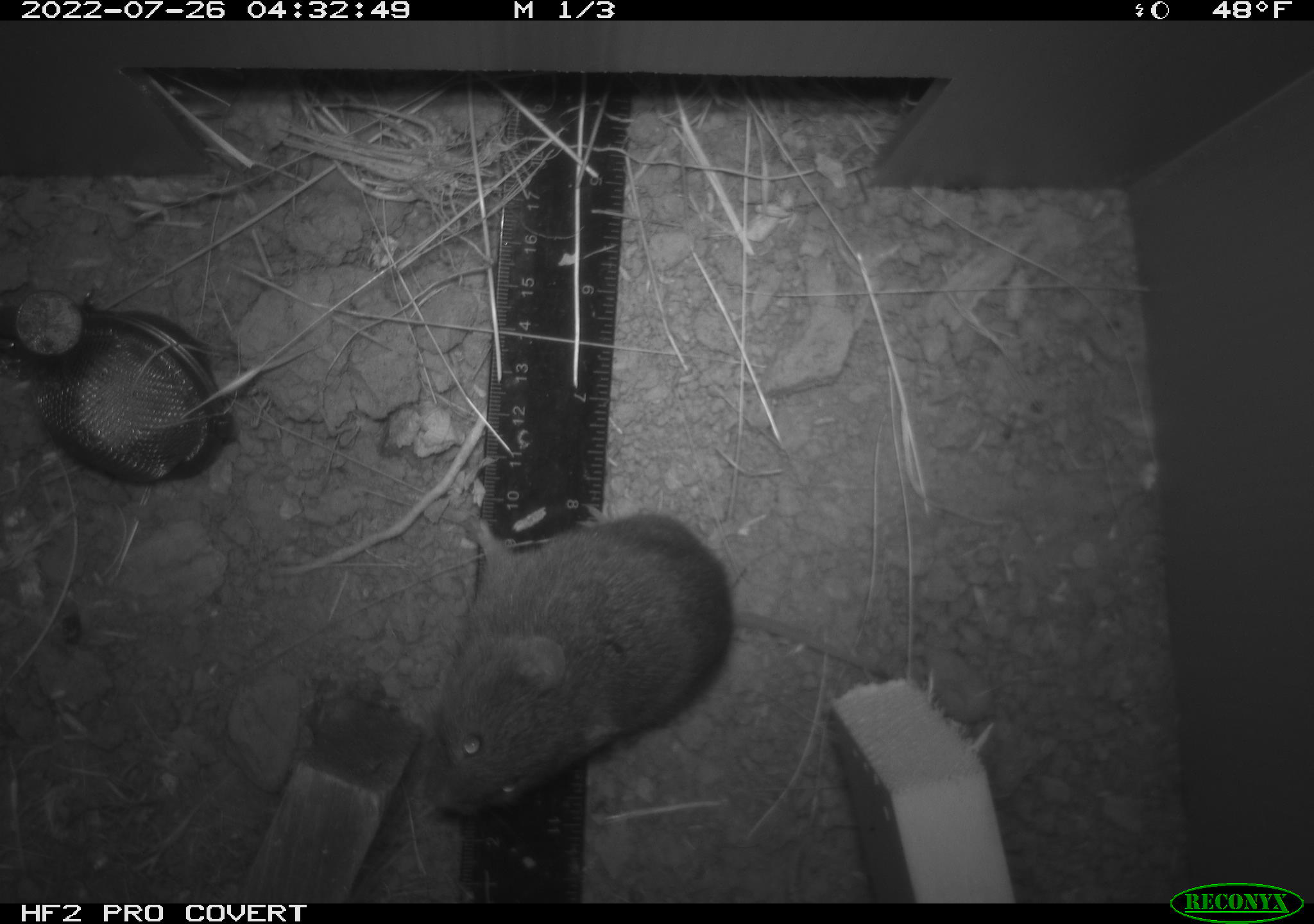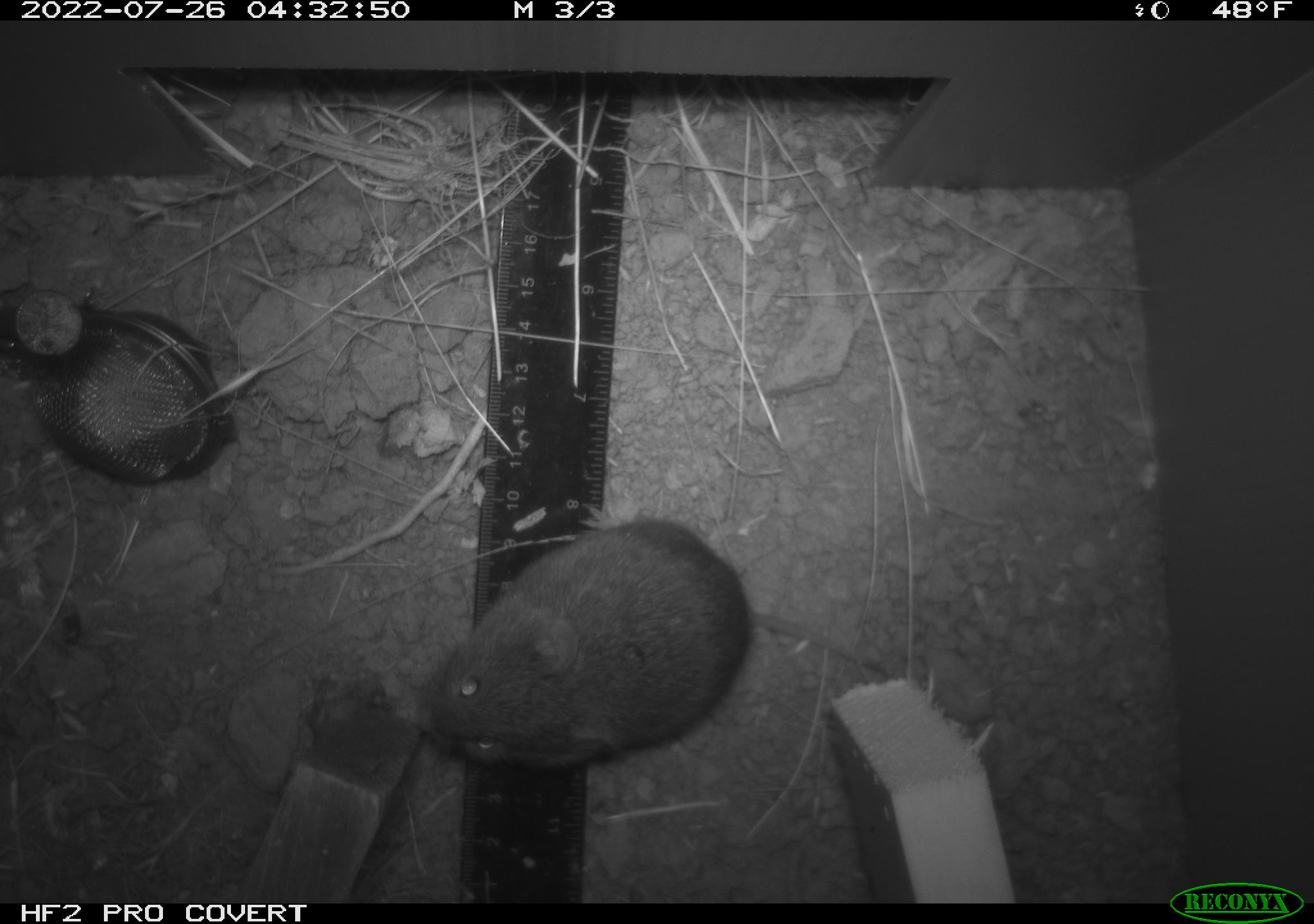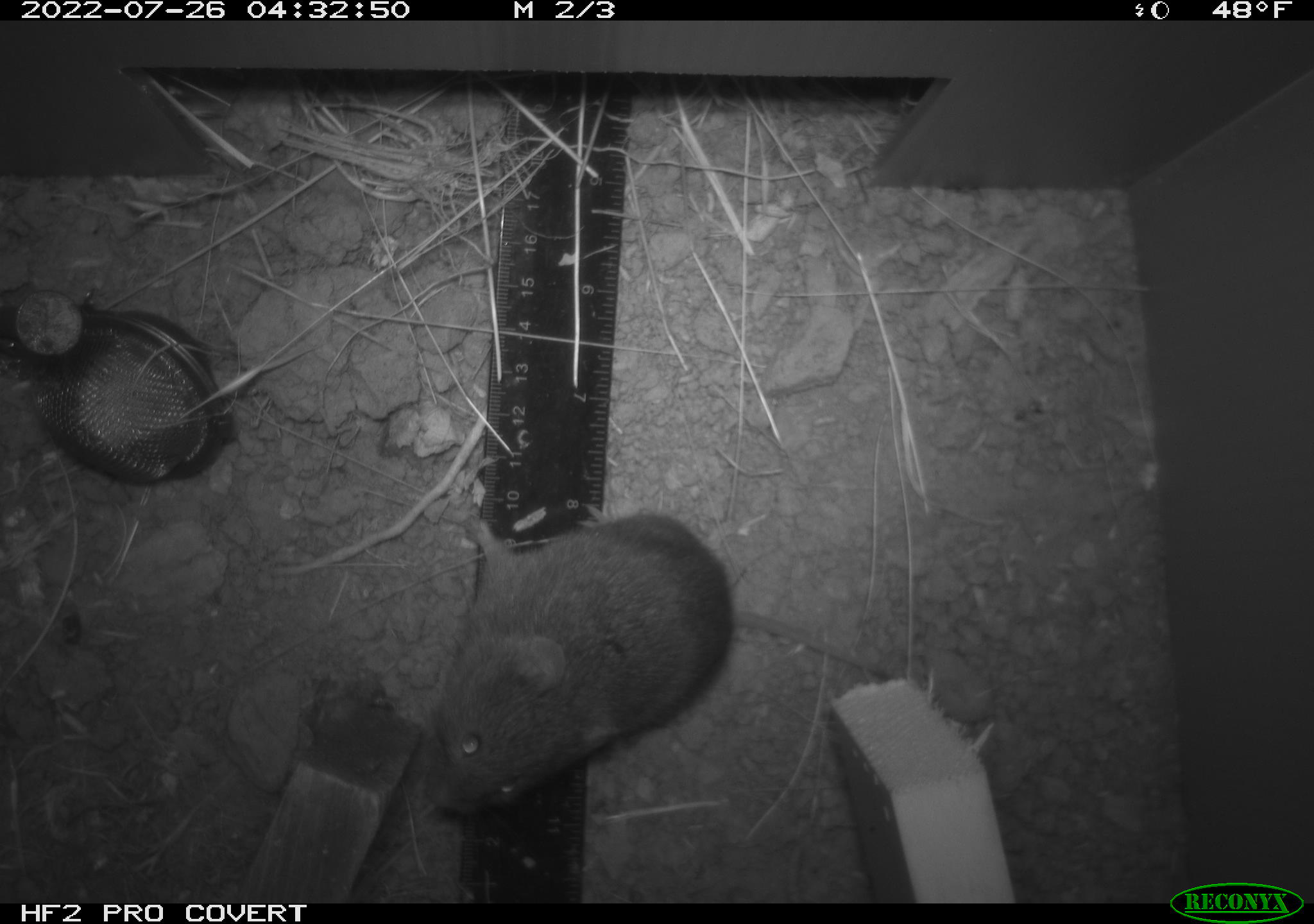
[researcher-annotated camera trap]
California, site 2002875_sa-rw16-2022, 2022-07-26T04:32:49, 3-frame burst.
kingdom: Animalia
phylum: Chordata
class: Mammalia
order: Rodentia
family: Cricetidae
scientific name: Arvicolinae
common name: voles, lemmings, and muskrats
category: arvicolinae subfamily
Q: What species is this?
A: Arvicolinae subfamily (voles, lemmings, and muskrats) (Arvicolinae).